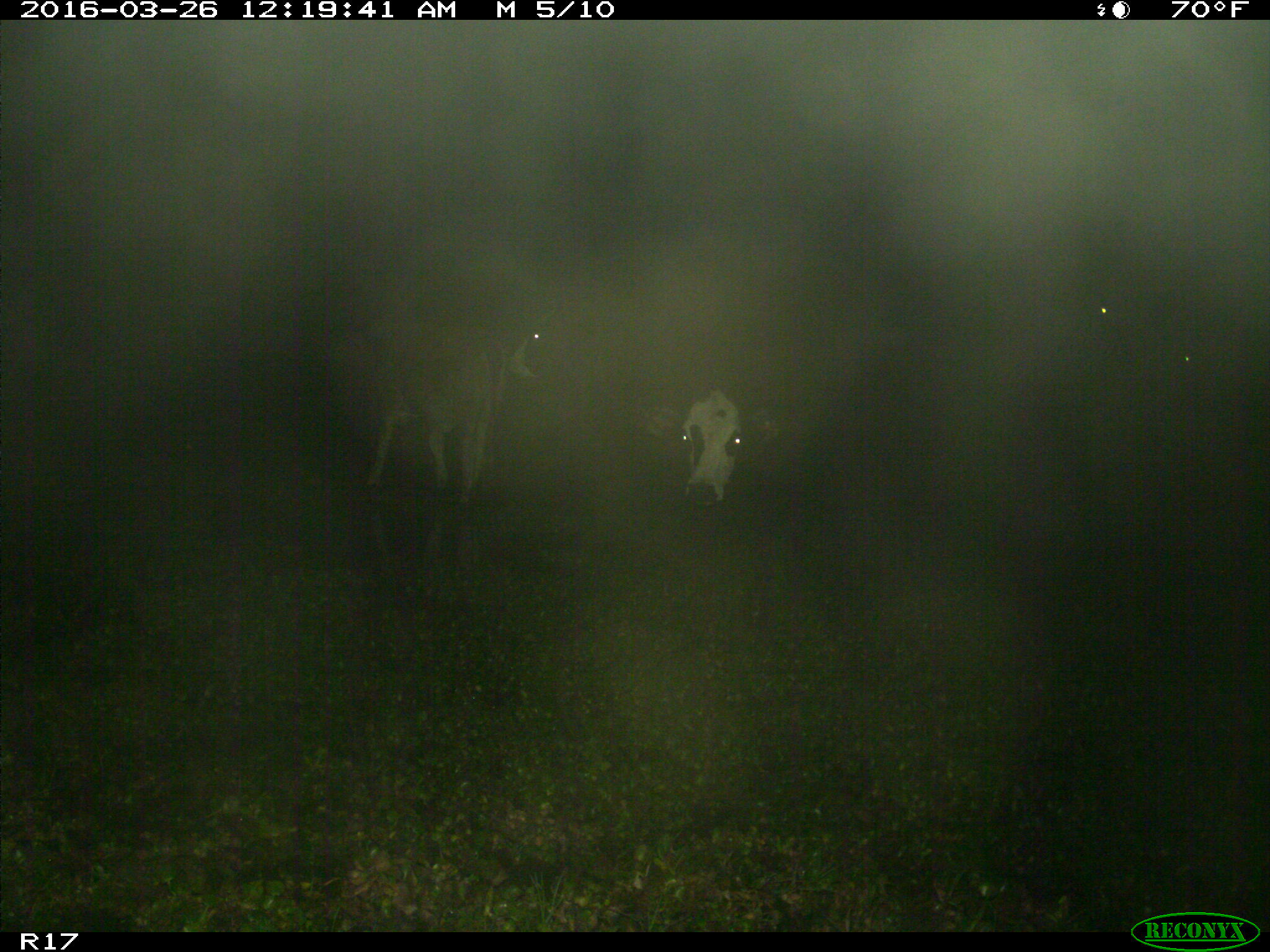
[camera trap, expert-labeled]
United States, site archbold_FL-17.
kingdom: Animalia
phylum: Chordata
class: Mammalia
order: Artiodactyla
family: Bovidae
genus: Bos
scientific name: Bos taurus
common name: domestic cow